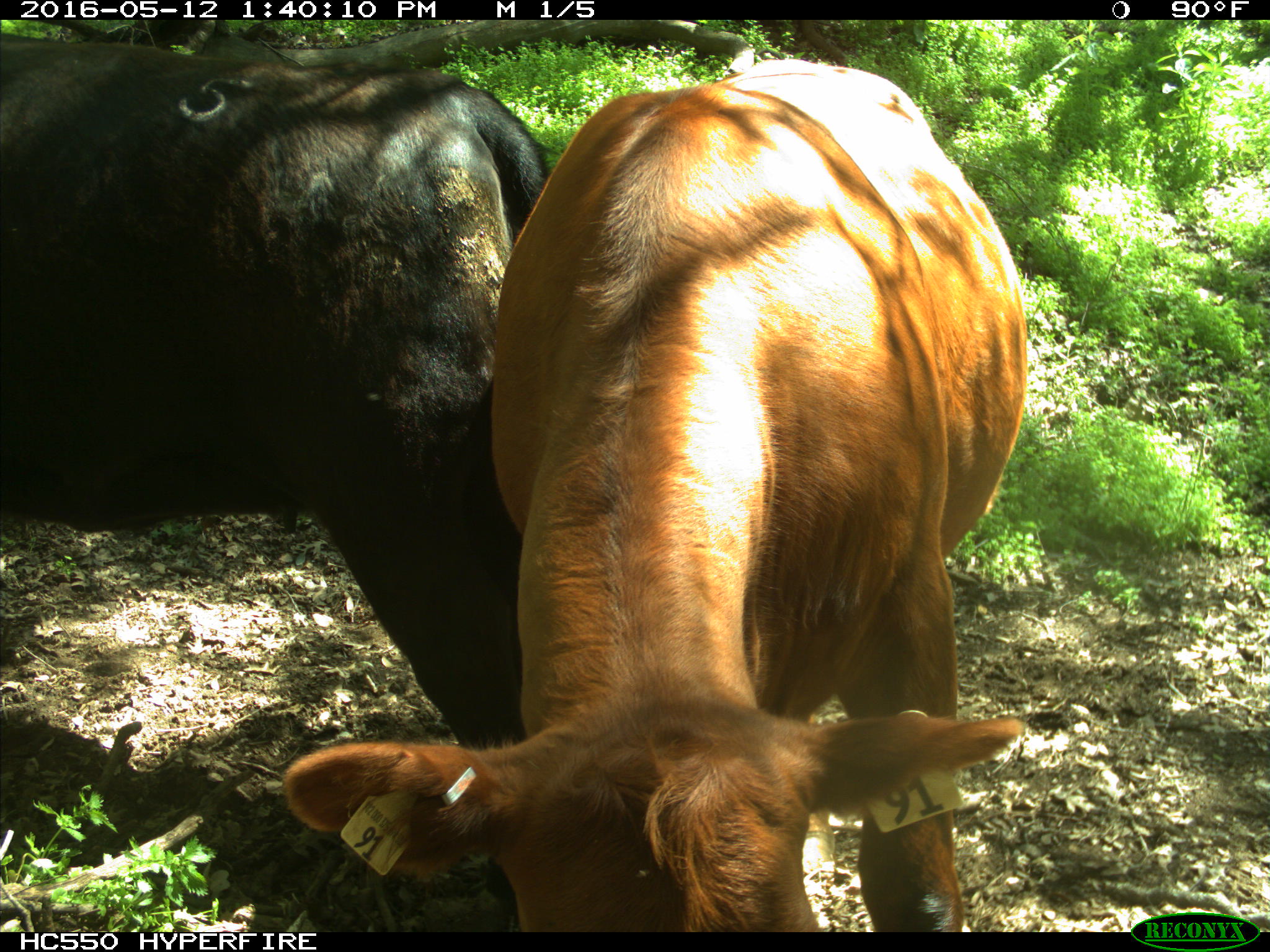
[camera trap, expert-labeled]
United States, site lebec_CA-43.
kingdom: Animalia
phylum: Chordata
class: Mammalia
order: Artiodactyla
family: Bovidae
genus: Bos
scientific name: Bos taurus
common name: domestic cow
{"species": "Bos taurus (domestic cow)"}